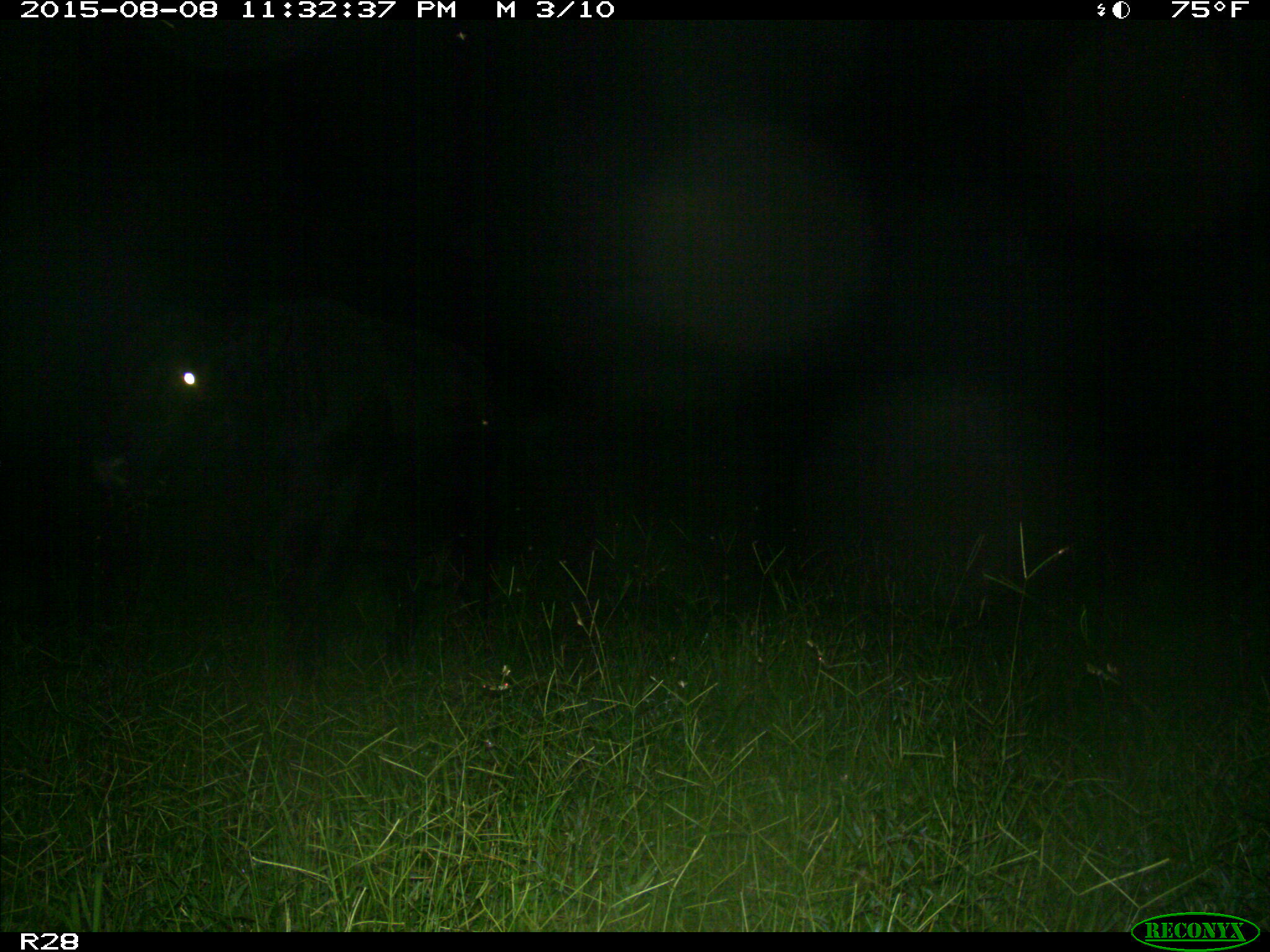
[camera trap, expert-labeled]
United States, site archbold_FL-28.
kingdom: Animalia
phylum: Chordata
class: Mammalia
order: Artiodactyla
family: Bovidae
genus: Bos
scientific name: Bos taurus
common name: domestic cow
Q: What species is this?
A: Bos taurus (domestic cow).